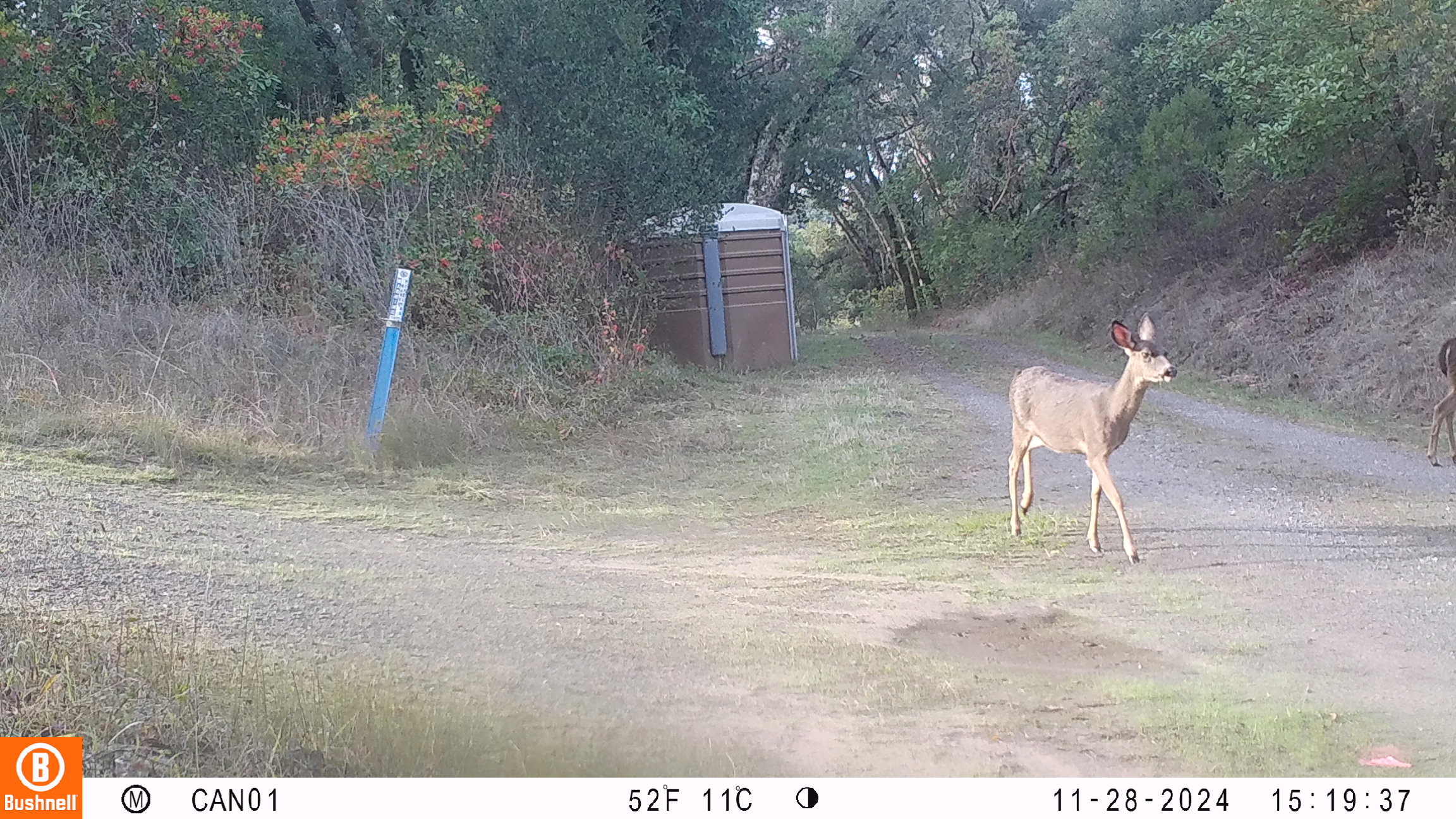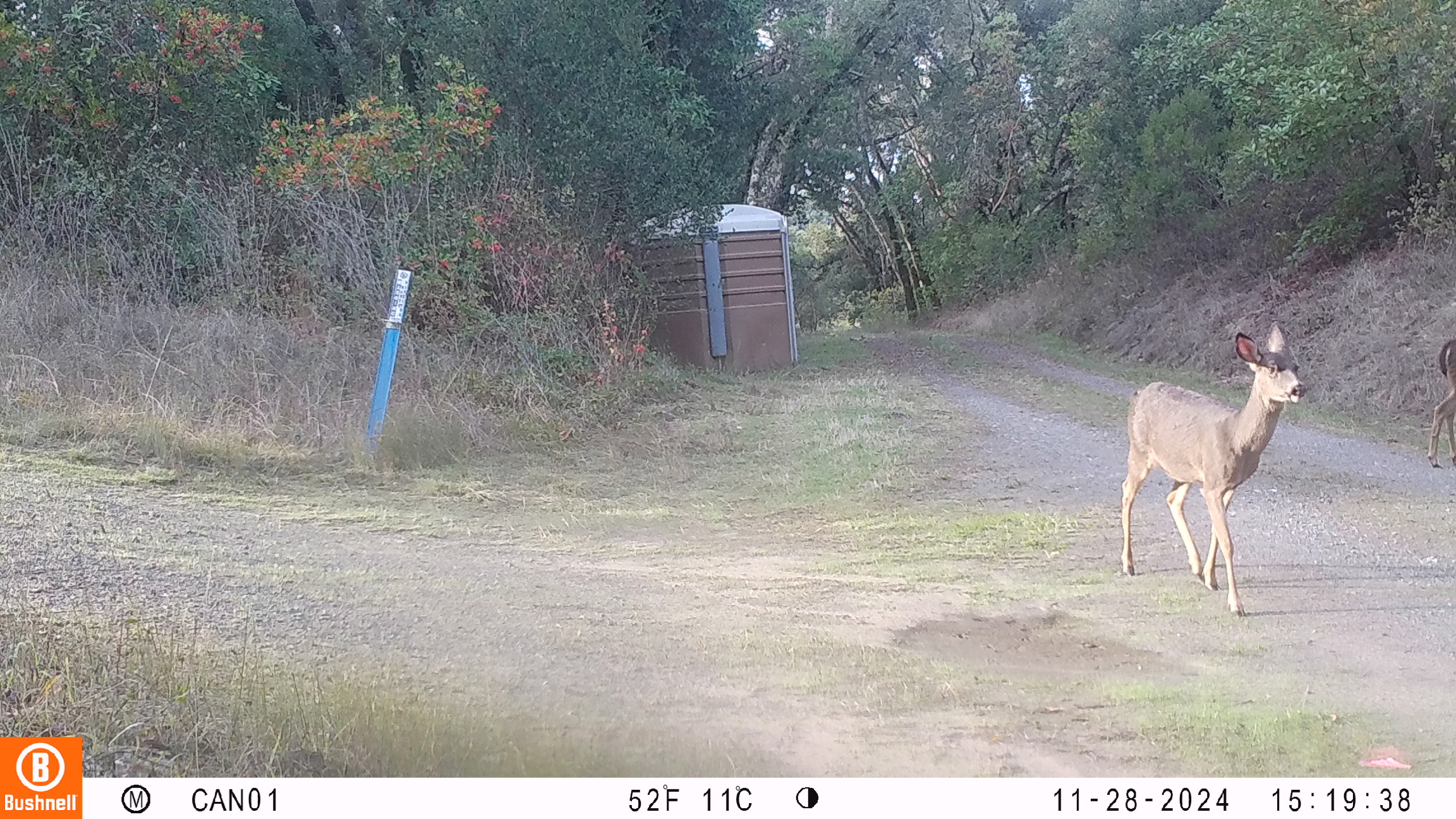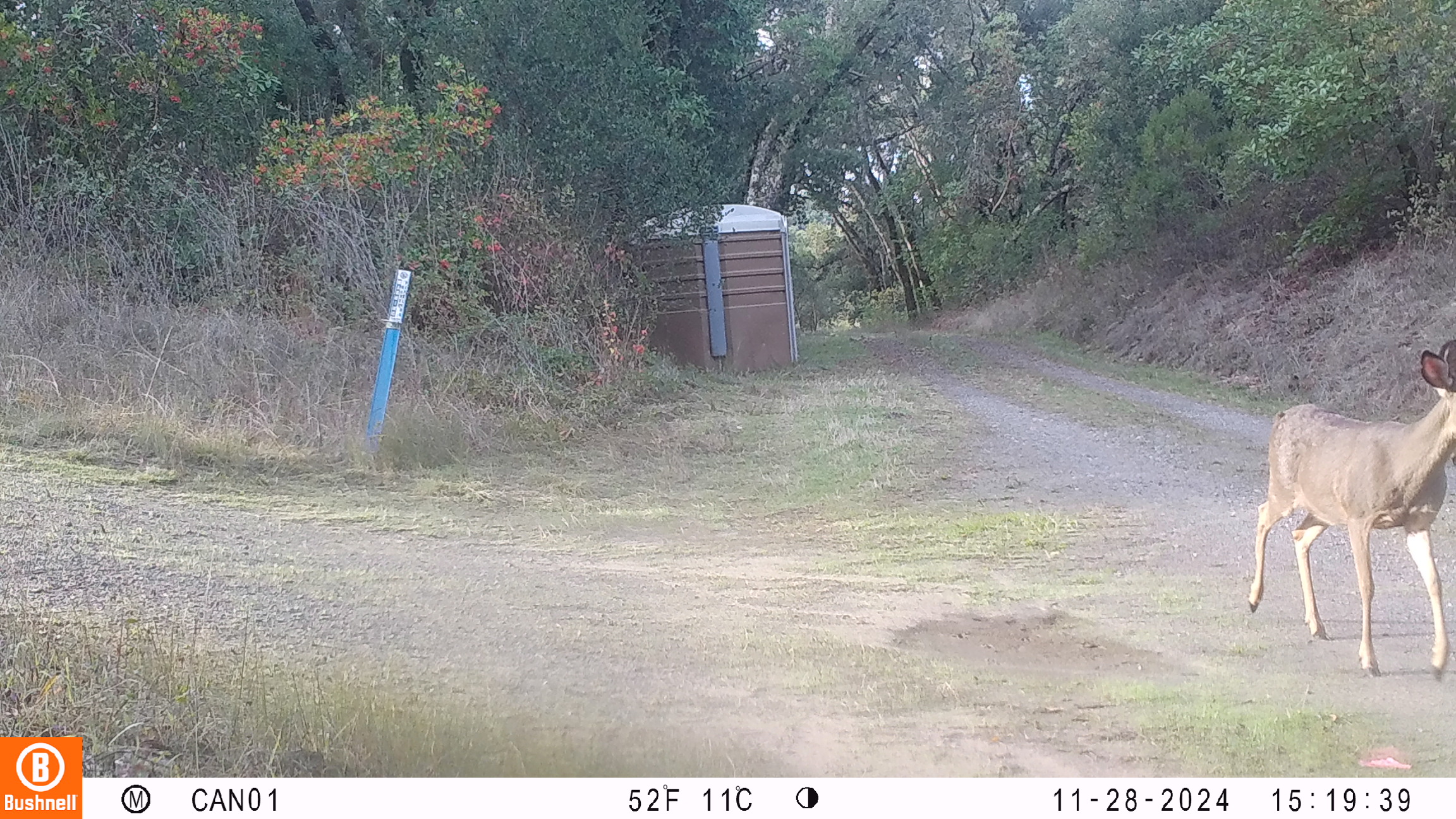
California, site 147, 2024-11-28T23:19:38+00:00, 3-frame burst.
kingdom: Animalia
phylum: Chordata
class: Mammalia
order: Artiodactyla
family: Cervidae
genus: Odocoileus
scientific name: Odocoileus hemionus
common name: mule deer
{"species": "mule deer (Odocoileus hemionus)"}